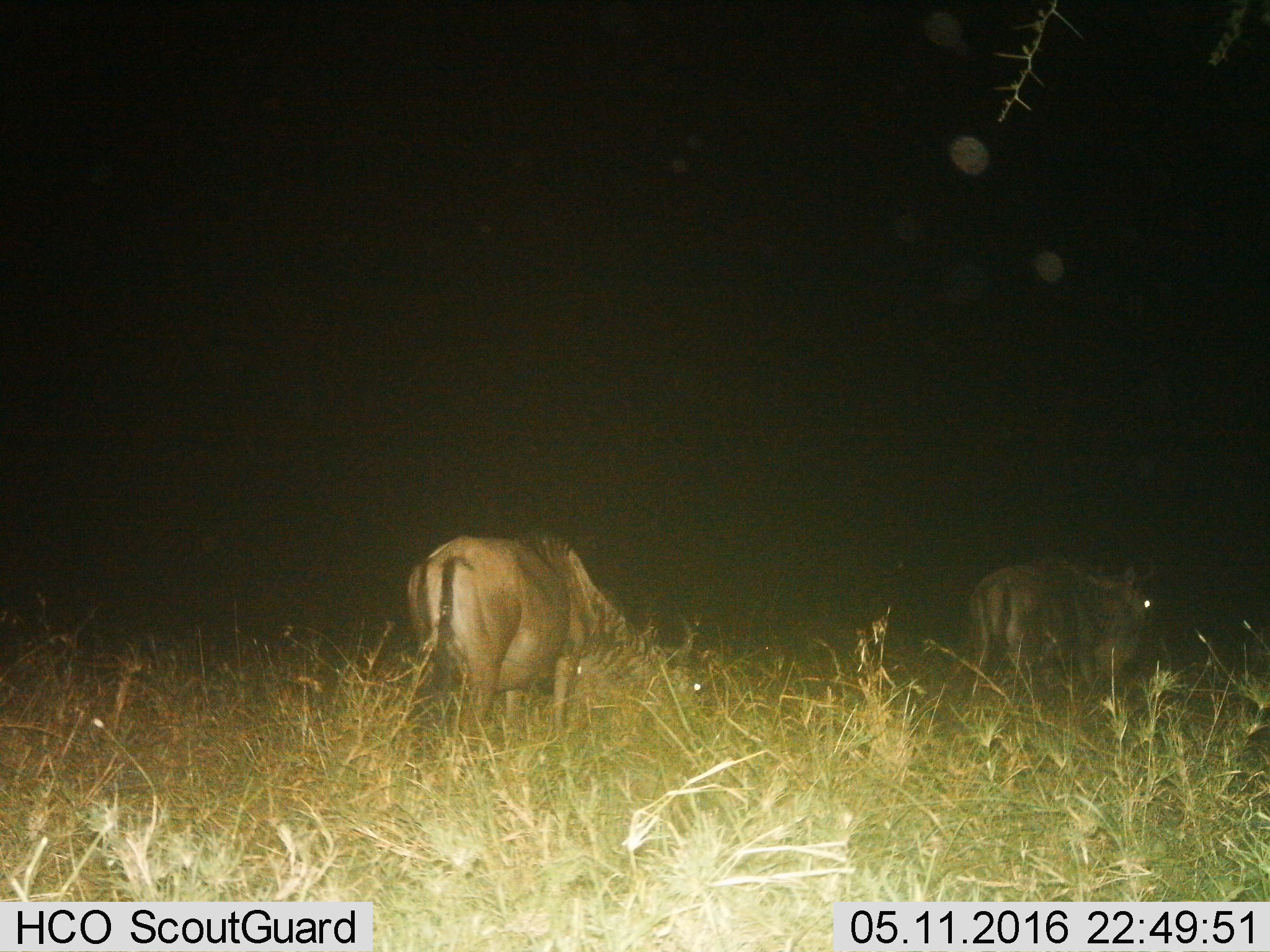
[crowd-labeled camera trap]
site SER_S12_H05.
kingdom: Animalia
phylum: Chordata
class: Mammalia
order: Artiodactyla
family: Bovidae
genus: Connochaetes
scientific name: Connochaetes taurinus taurinus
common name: blue wildebeest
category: wildebeestblue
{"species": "wildebeestblue (blue wildebeest) (Connochaetes taurinus taurinus)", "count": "2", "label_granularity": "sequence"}